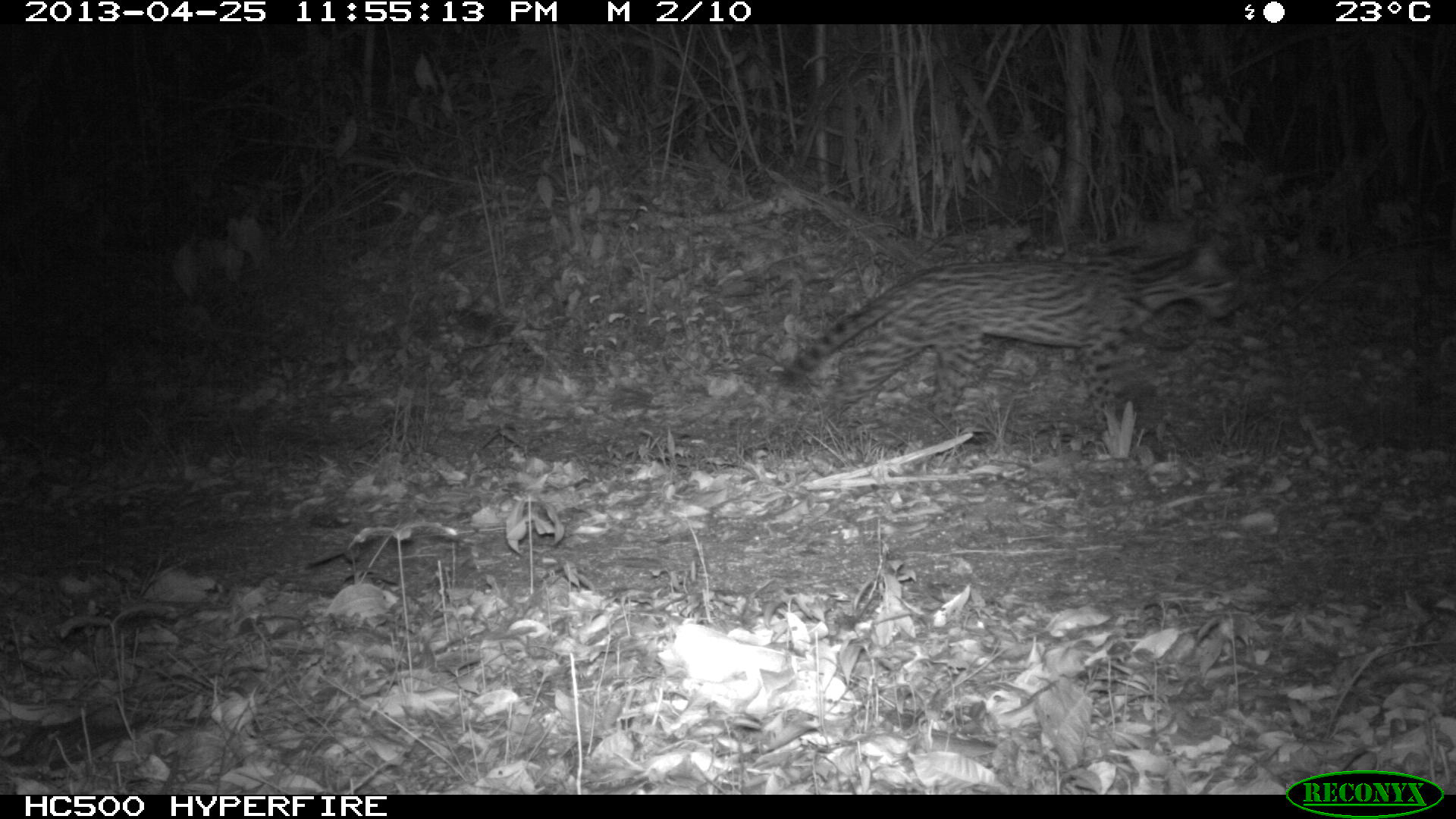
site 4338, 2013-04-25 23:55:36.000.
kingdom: Animalia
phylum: Chordata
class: Mammalia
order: Carnivora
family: Felidae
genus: Leopardus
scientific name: Leopardus pardalis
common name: ocelot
Leopardus pardalis (ocelot), count 1.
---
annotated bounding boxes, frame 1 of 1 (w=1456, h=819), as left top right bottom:
leopardus pardalis: 776 238 1253 437